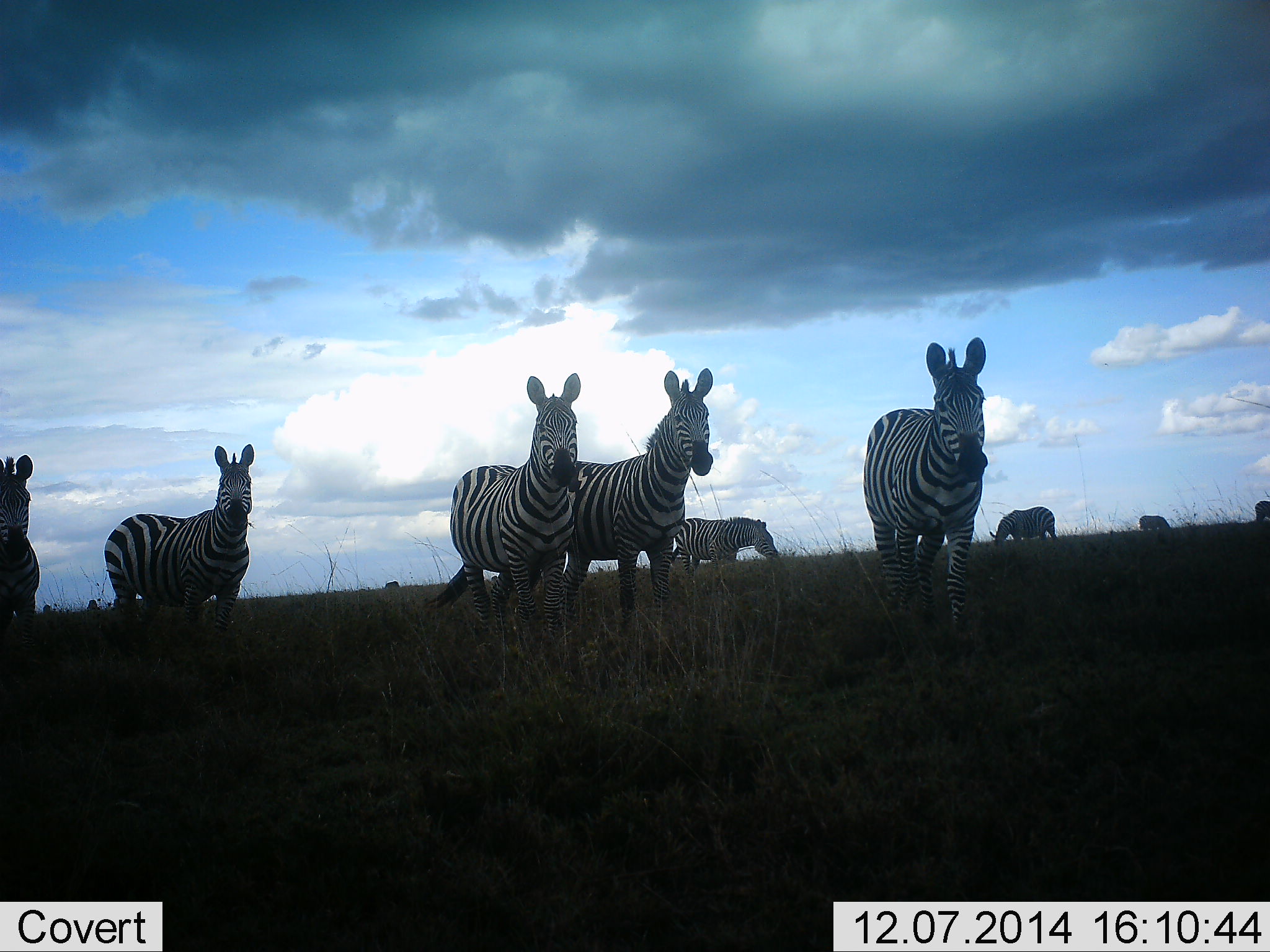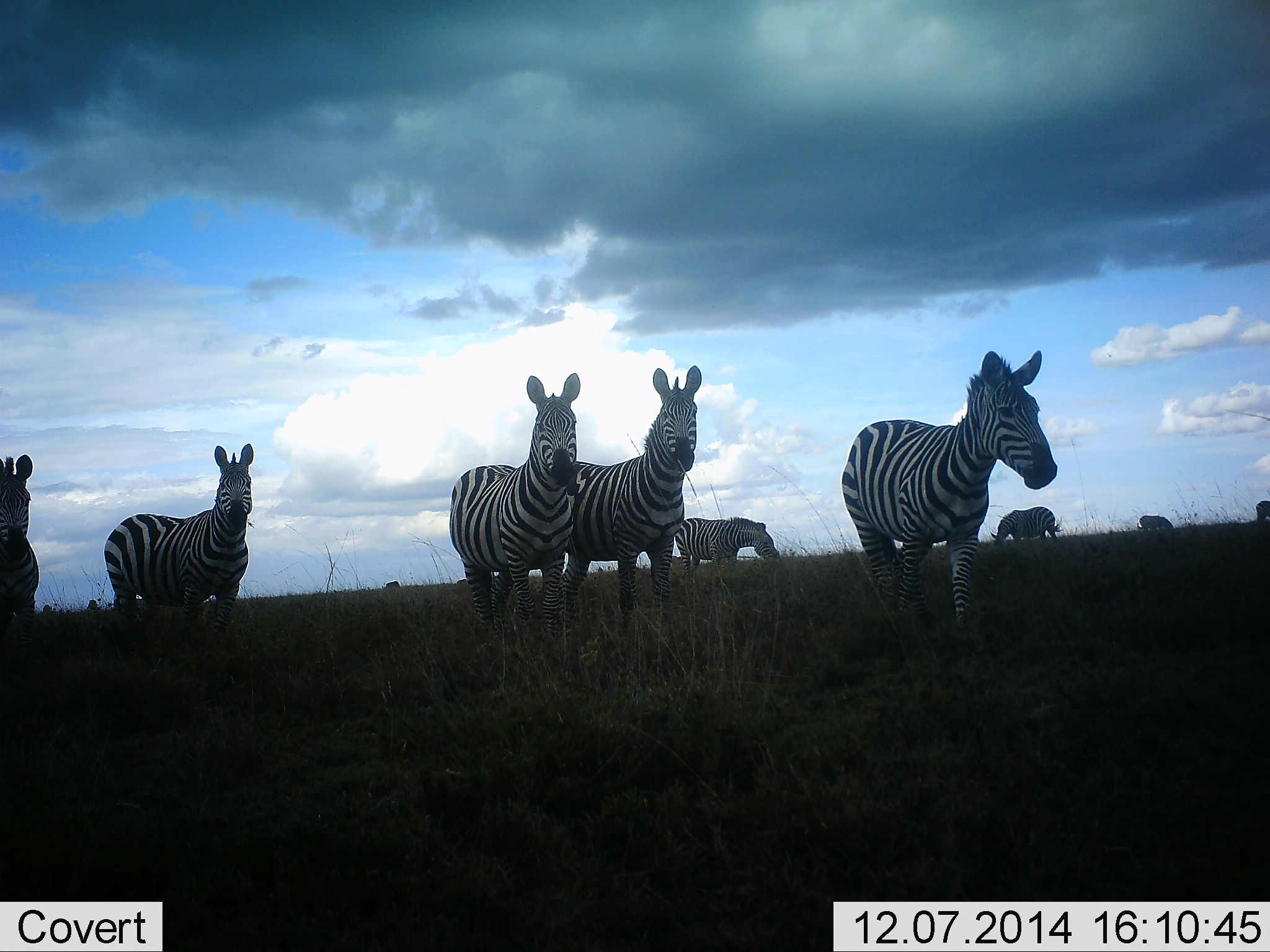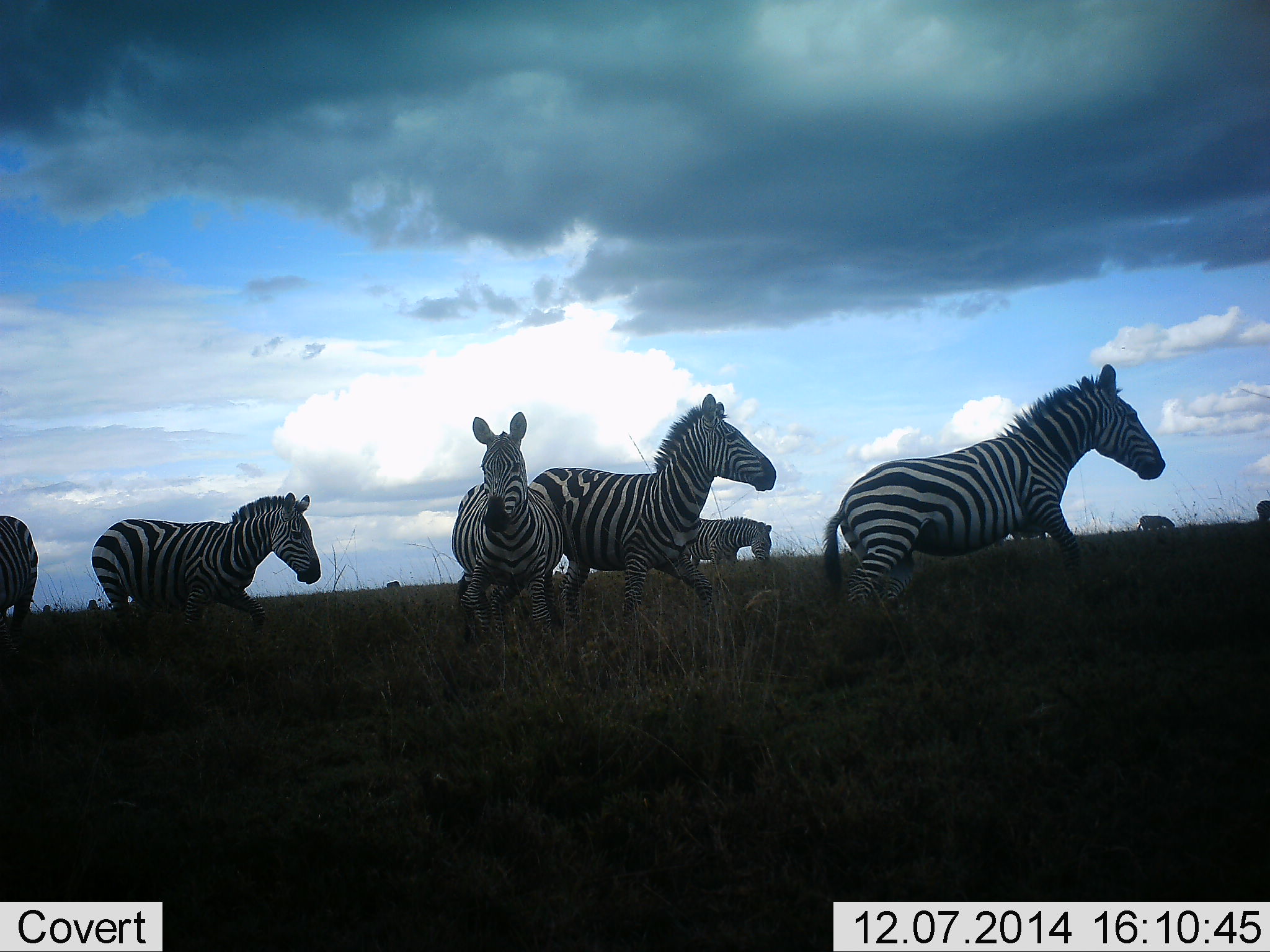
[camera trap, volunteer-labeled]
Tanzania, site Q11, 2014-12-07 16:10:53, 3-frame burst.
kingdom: Animalia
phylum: Chordata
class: Mammalia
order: Perissodactyla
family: Equidae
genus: Equus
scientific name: Equus quagga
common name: plains zebra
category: zebra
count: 9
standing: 90%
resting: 0%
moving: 50%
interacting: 0%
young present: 0%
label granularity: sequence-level